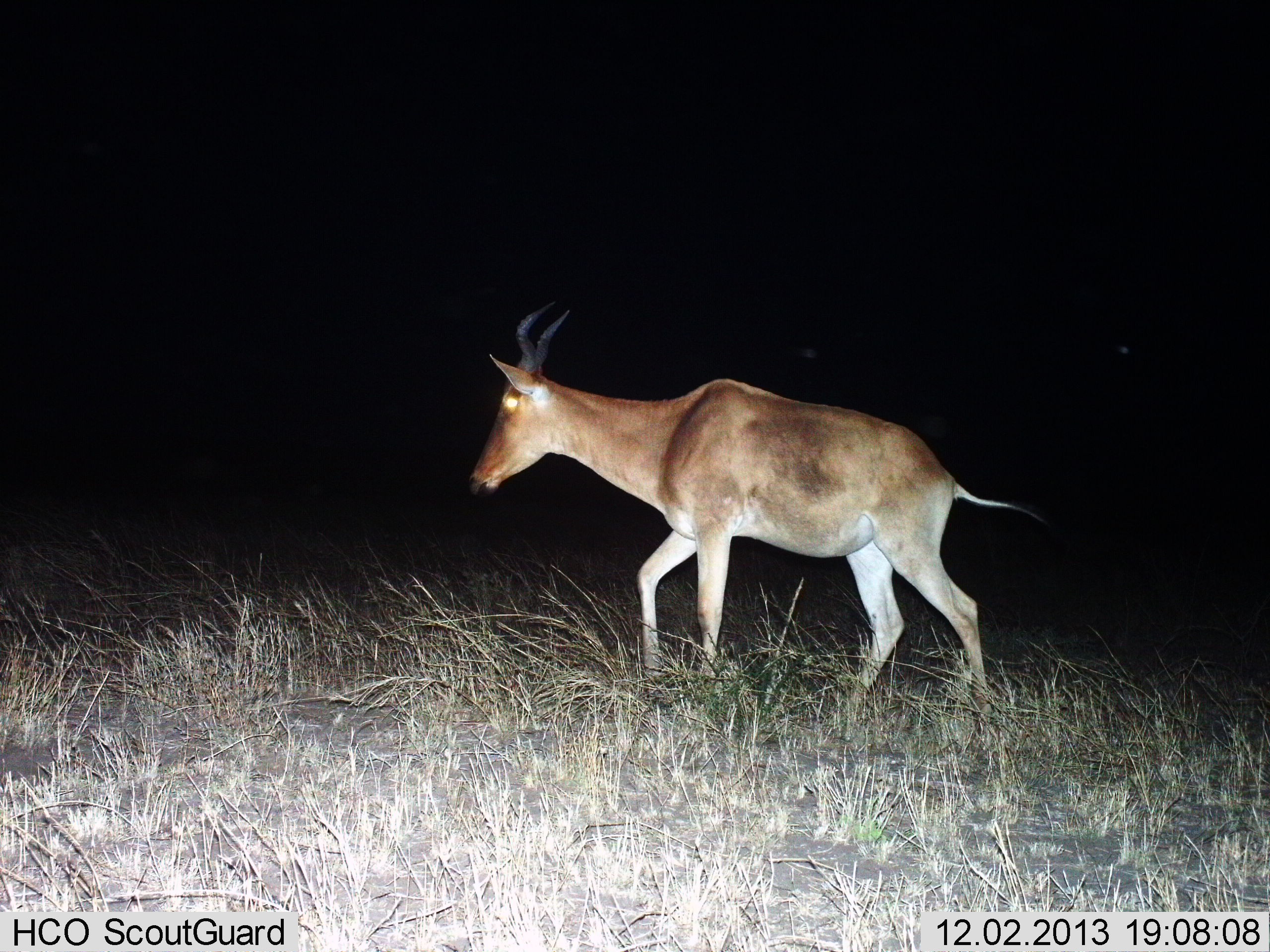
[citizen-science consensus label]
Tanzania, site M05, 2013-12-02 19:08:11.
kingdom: Animalia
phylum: Chordata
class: Mammalia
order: Artiodactyla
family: Bovidae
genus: Alcelaphus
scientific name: Alcelaphus buselaphus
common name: hartebeest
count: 1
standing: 20%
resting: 0%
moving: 80%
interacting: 0%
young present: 0%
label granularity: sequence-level